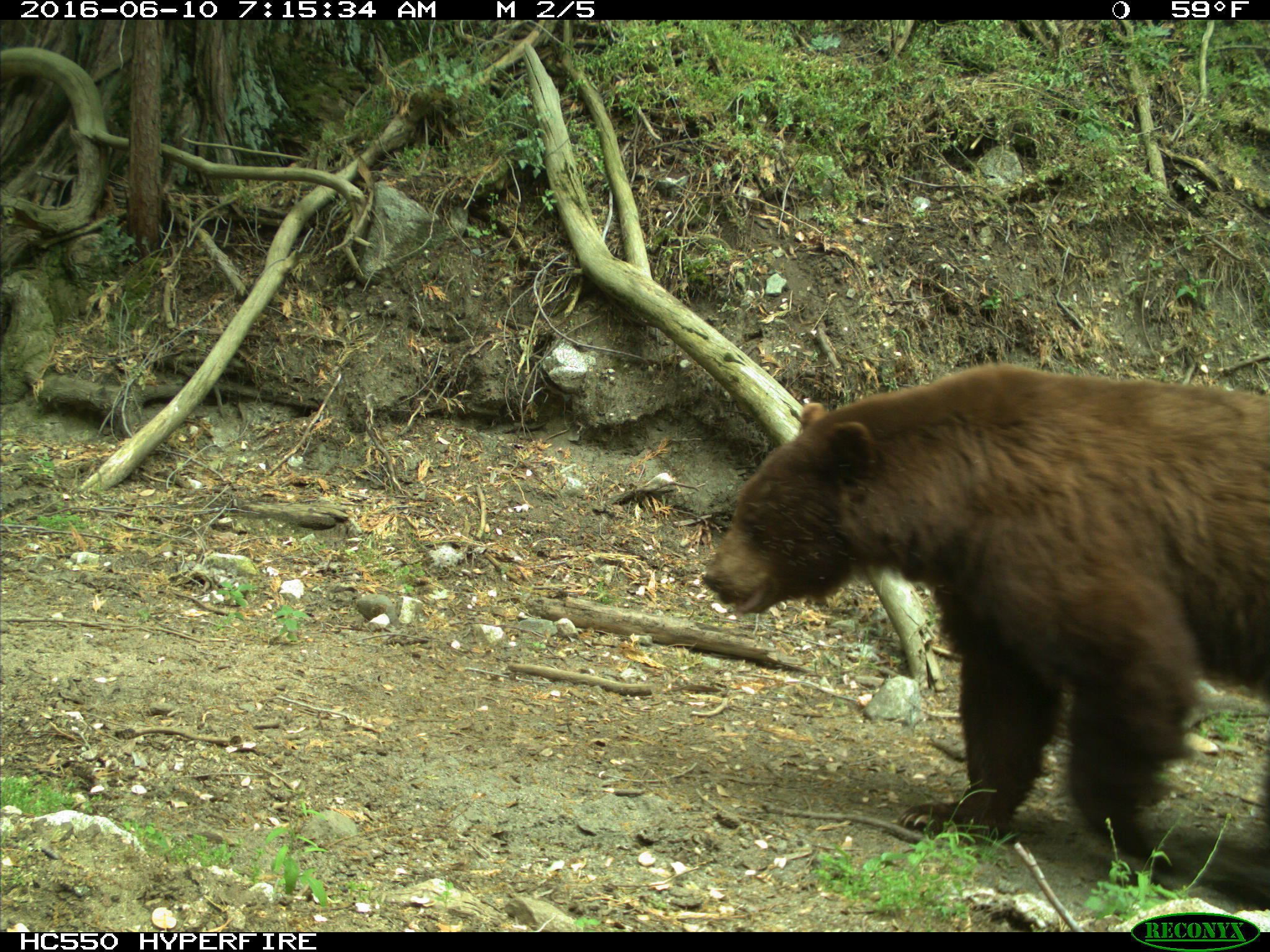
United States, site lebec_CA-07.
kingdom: Animalia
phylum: Chordata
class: Mammalia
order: Carnivora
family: Ursidae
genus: Ursus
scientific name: Ursus americanus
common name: american black bear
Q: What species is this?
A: Ursus americanus (american black bear).